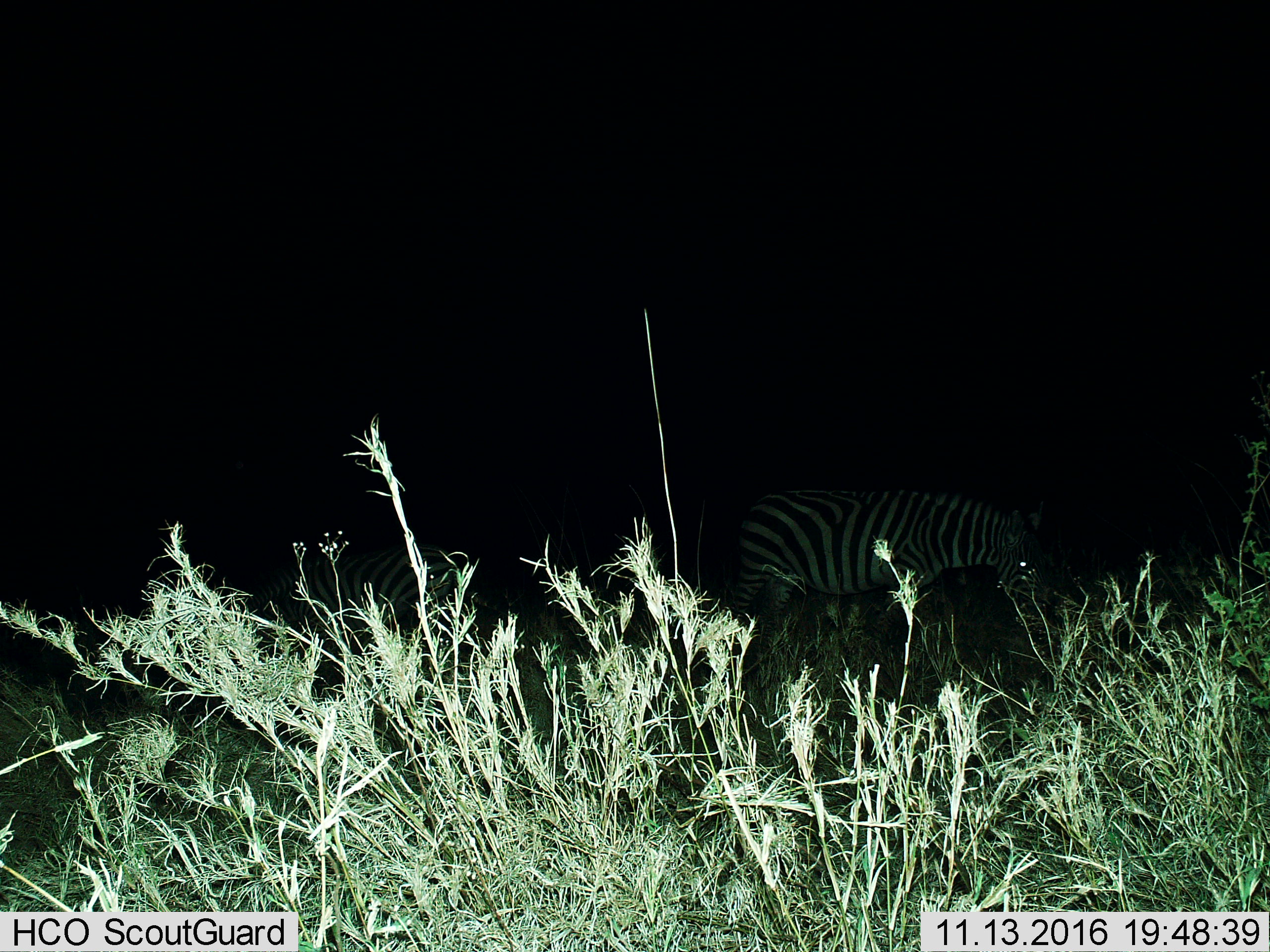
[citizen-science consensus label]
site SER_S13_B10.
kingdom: Animalia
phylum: Chordata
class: Mammalia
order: Perissodactyla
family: Equidae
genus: Equus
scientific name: Equus quagga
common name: plains zebra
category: zebraplains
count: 2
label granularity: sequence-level